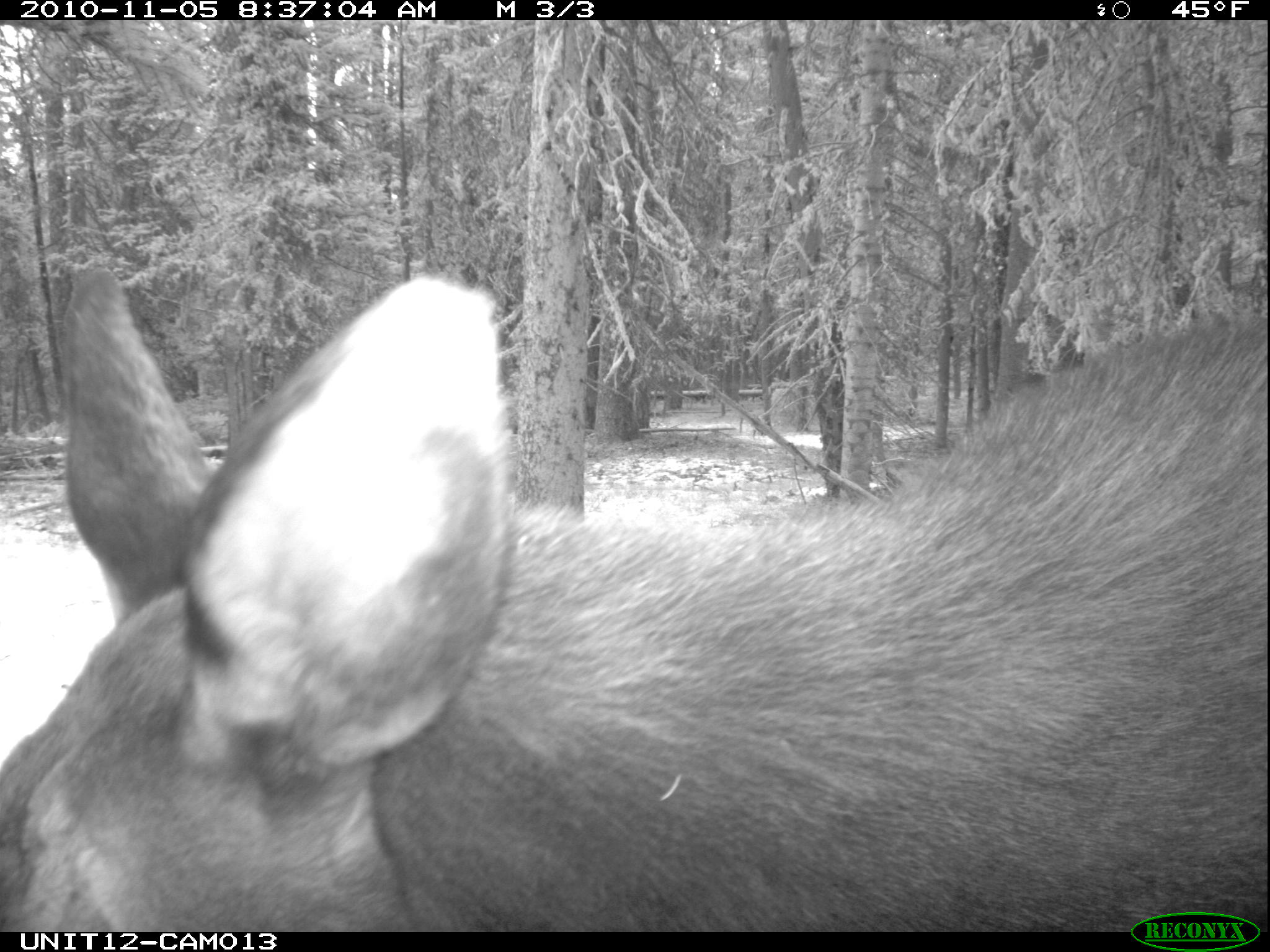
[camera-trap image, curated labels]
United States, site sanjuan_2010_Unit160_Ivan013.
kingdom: Animalia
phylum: Chordata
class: Mammalia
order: Artiodactyla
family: Cervidae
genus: Alces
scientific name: Alces alces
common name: moose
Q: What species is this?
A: Alces alces (moose).